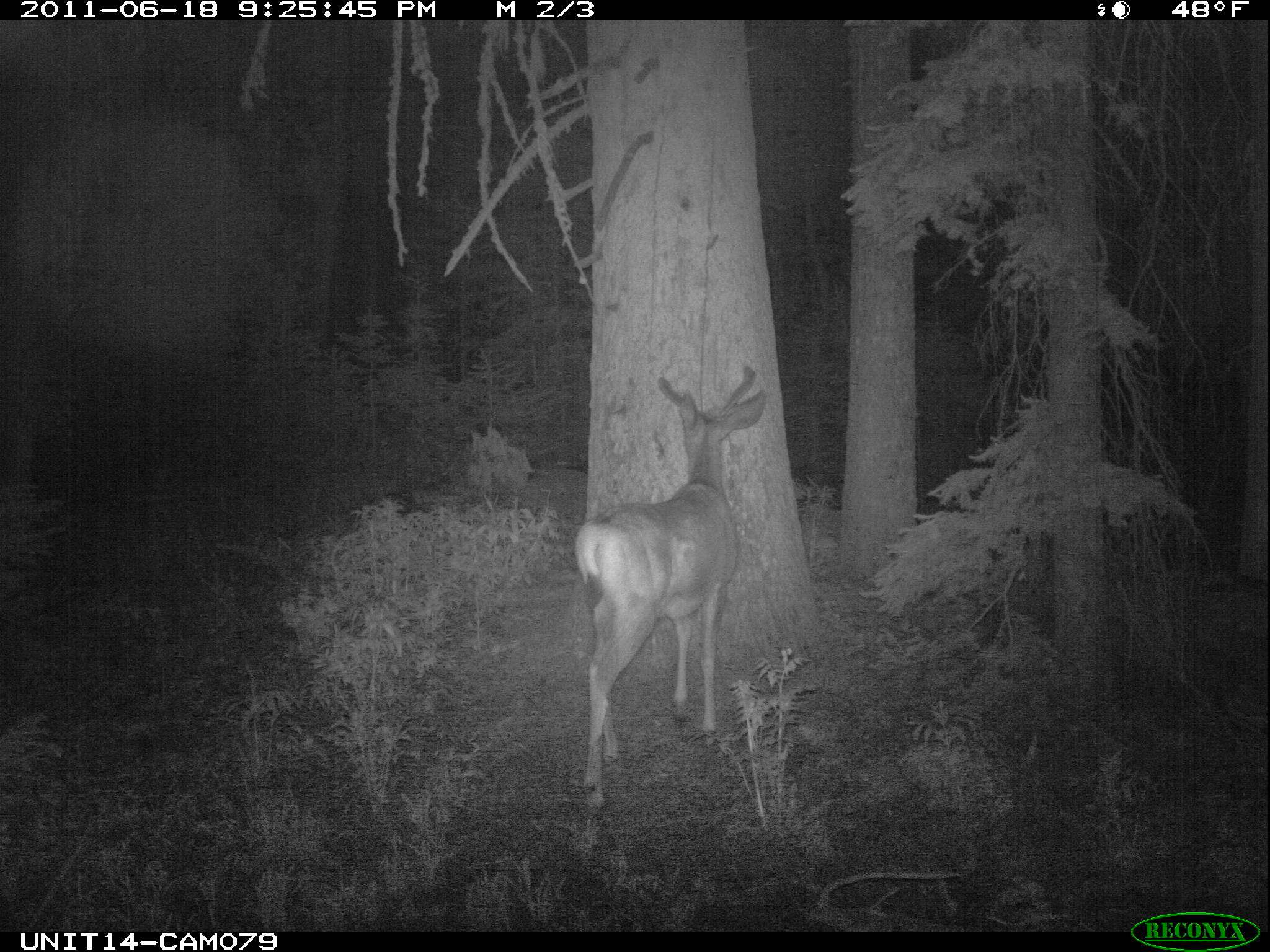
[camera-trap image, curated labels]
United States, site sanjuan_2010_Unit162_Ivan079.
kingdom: Animalia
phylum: Chordata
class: Mammalia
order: Artiodactyla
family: Cervidae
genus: Odocoileus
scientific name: Odocoileus hemionus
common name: mule deer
Odocoileus hemionus (mule deer).